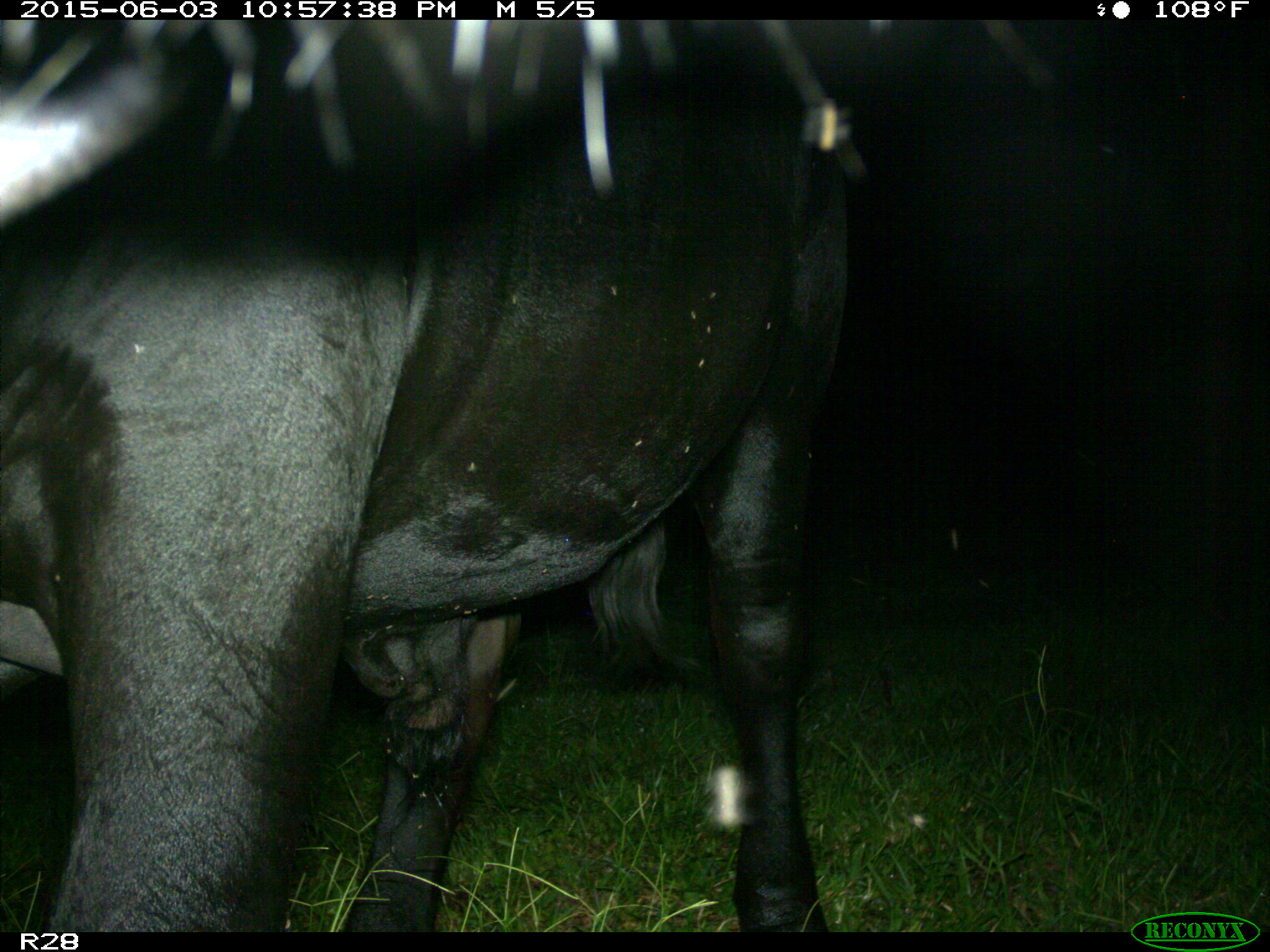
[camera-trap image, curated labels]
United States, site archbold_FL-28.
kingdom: Animalia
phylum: Chordata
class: Mammalia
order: Artiodactyla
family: Bovidae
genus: Bos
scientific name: Bos taurus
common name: domestic cow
Bos taurus (domestic cow).